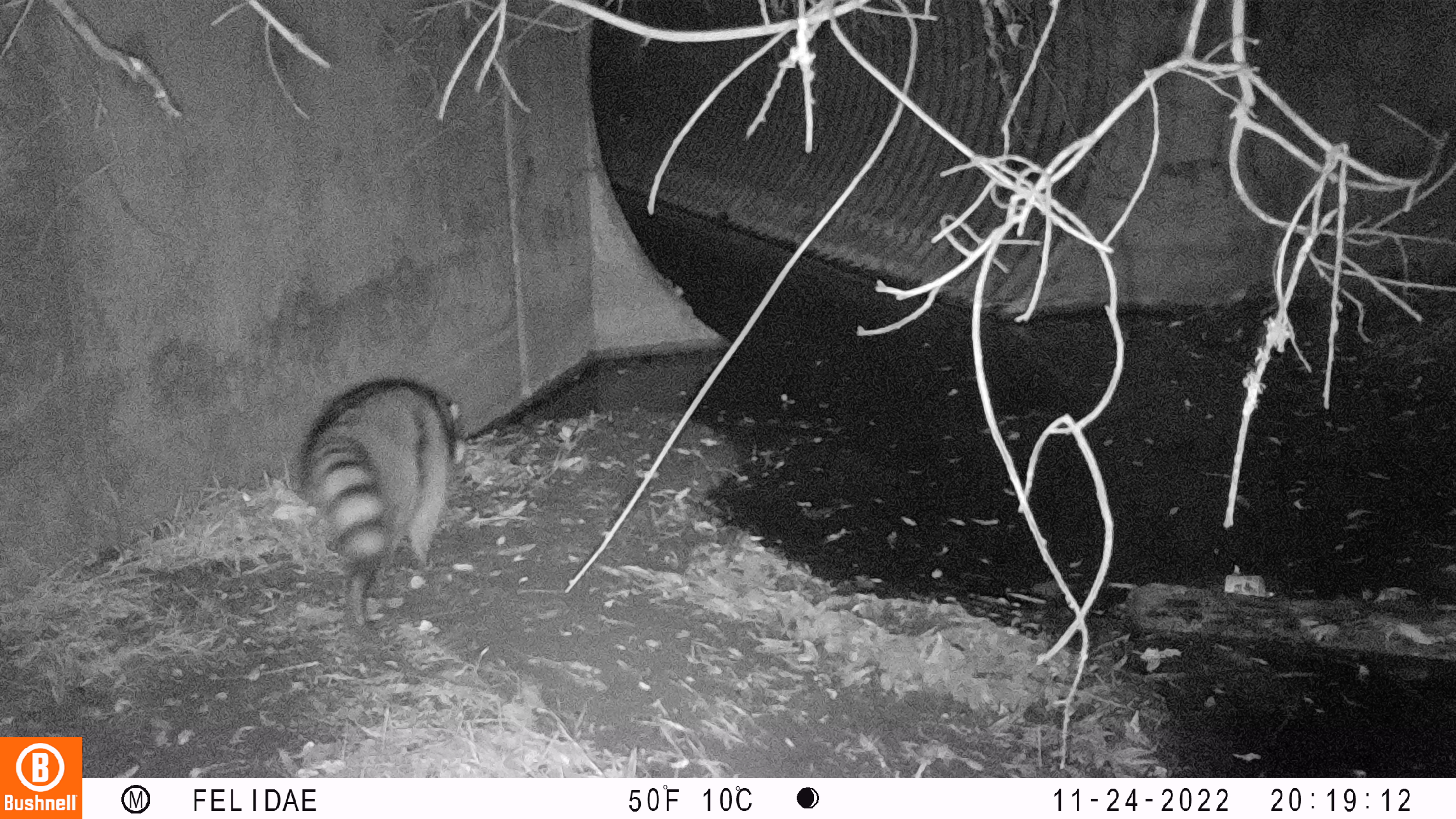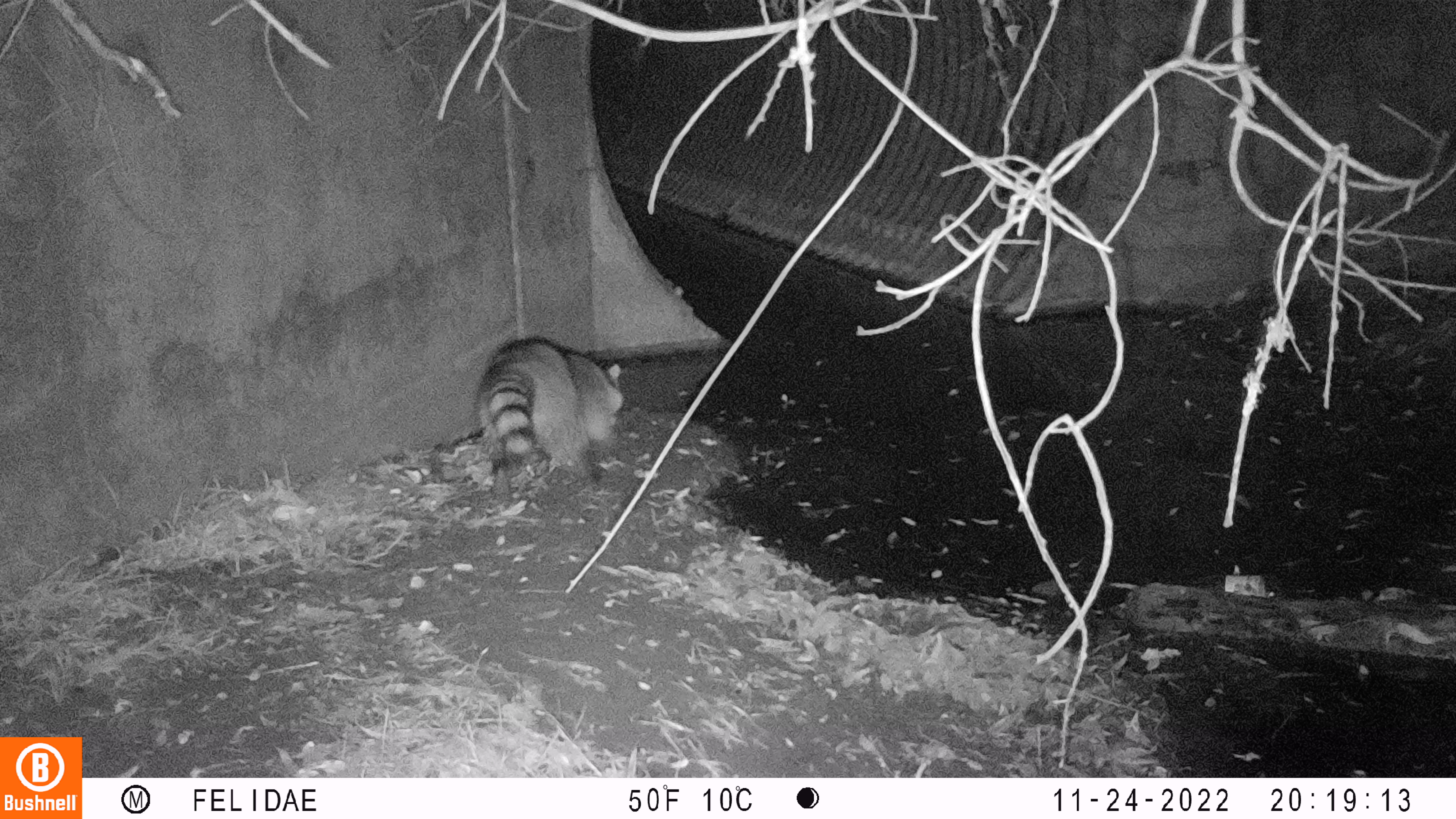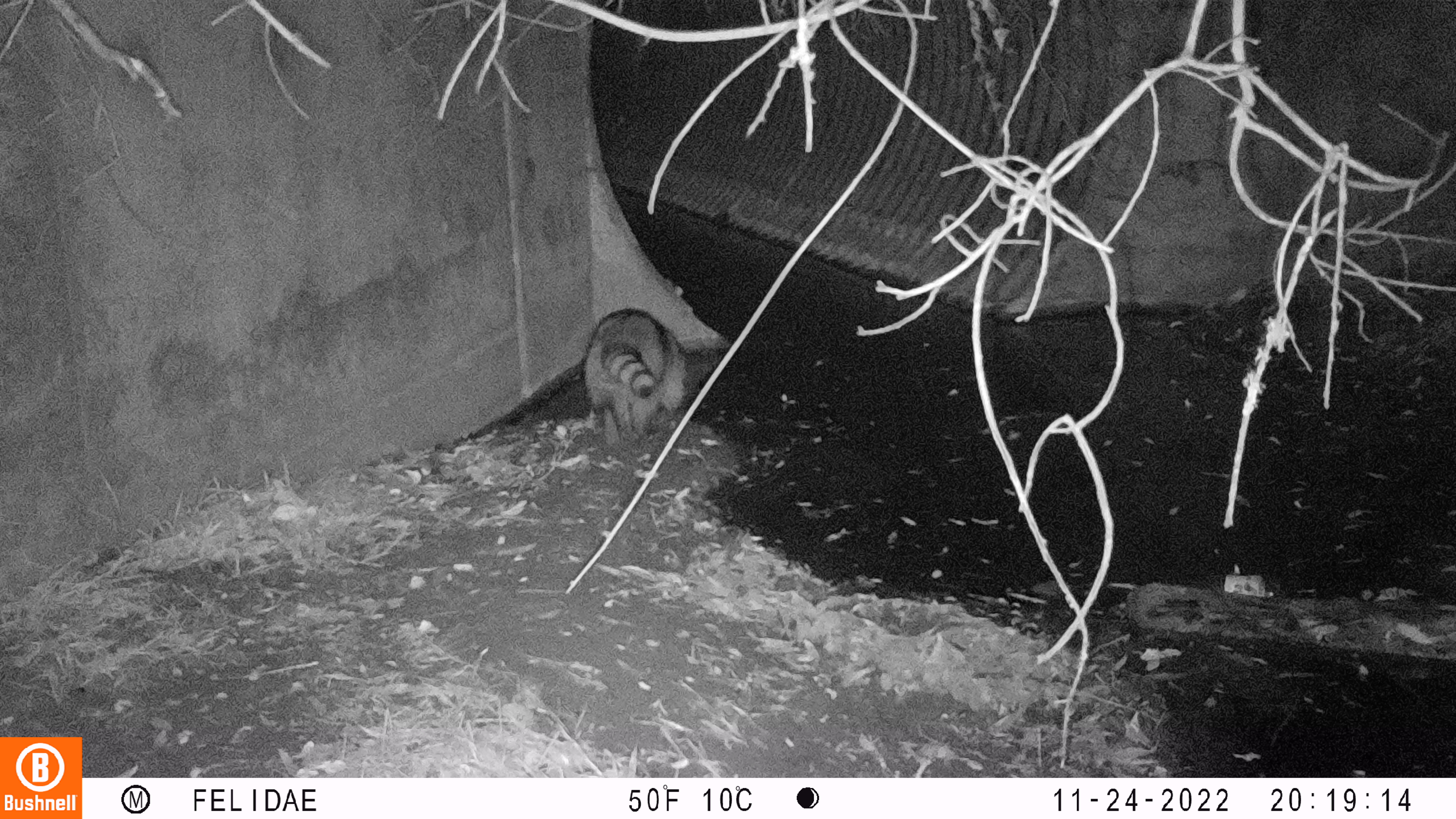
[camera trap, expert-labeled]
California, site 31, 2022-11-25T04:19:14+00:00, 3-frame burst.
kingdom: Animalia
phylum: Chordata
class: Mammalia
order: Carnivora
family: Procyonidae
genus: Procyon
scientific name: Procyon lotor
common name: raccoon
Raccoon (Procyon lotor).